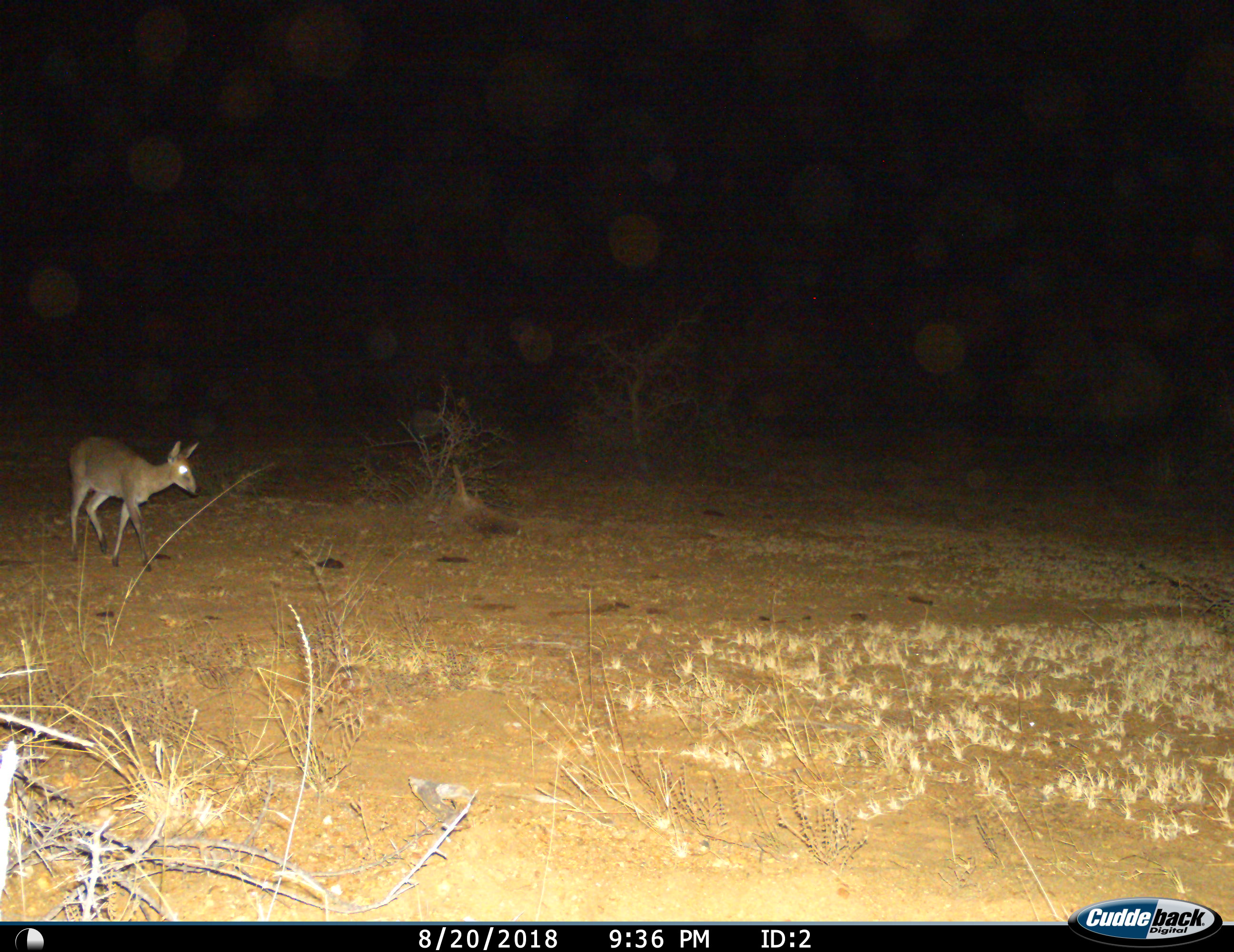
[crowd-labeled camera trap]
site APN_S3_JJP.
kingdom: Animalia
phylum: Chordata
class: Mammalia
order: Artiodactyla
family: Bovidae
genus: Sylvicapra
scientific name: Sylvicapra grimmia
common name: common duiker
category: duikercommongrey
Duikercommongrey (common duiker) (Sylvicapra grimmia), count 1. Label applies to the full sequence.